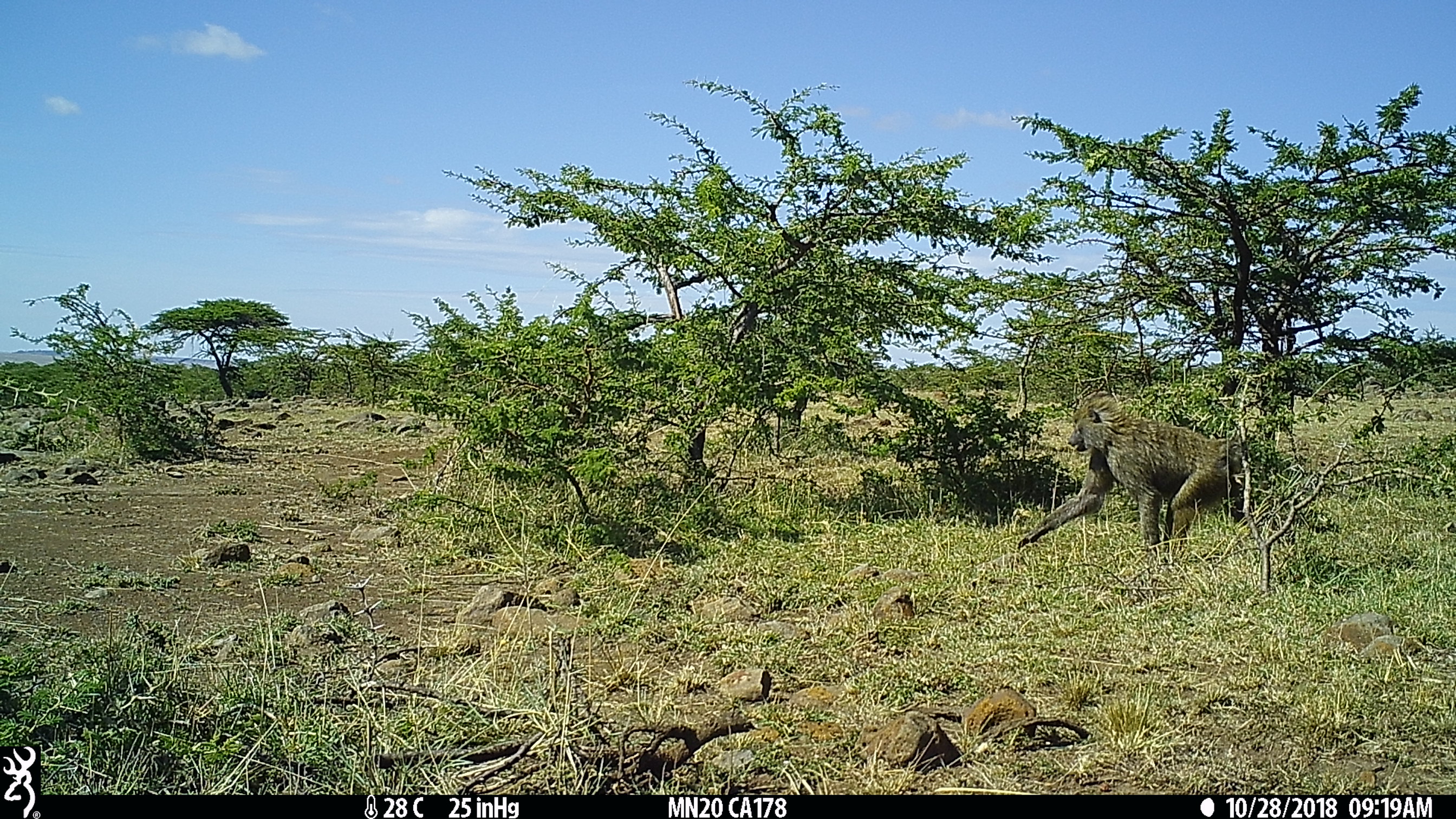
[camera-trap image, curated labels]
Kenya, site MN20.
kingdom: Animalia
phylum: Chordata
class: Mammalia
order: Primates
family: Cercopithecidae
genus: Papio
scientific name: Papio anubis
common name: olive baboon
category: baboon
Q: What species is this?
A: Baboon (olive baboon) (Papio anubis).